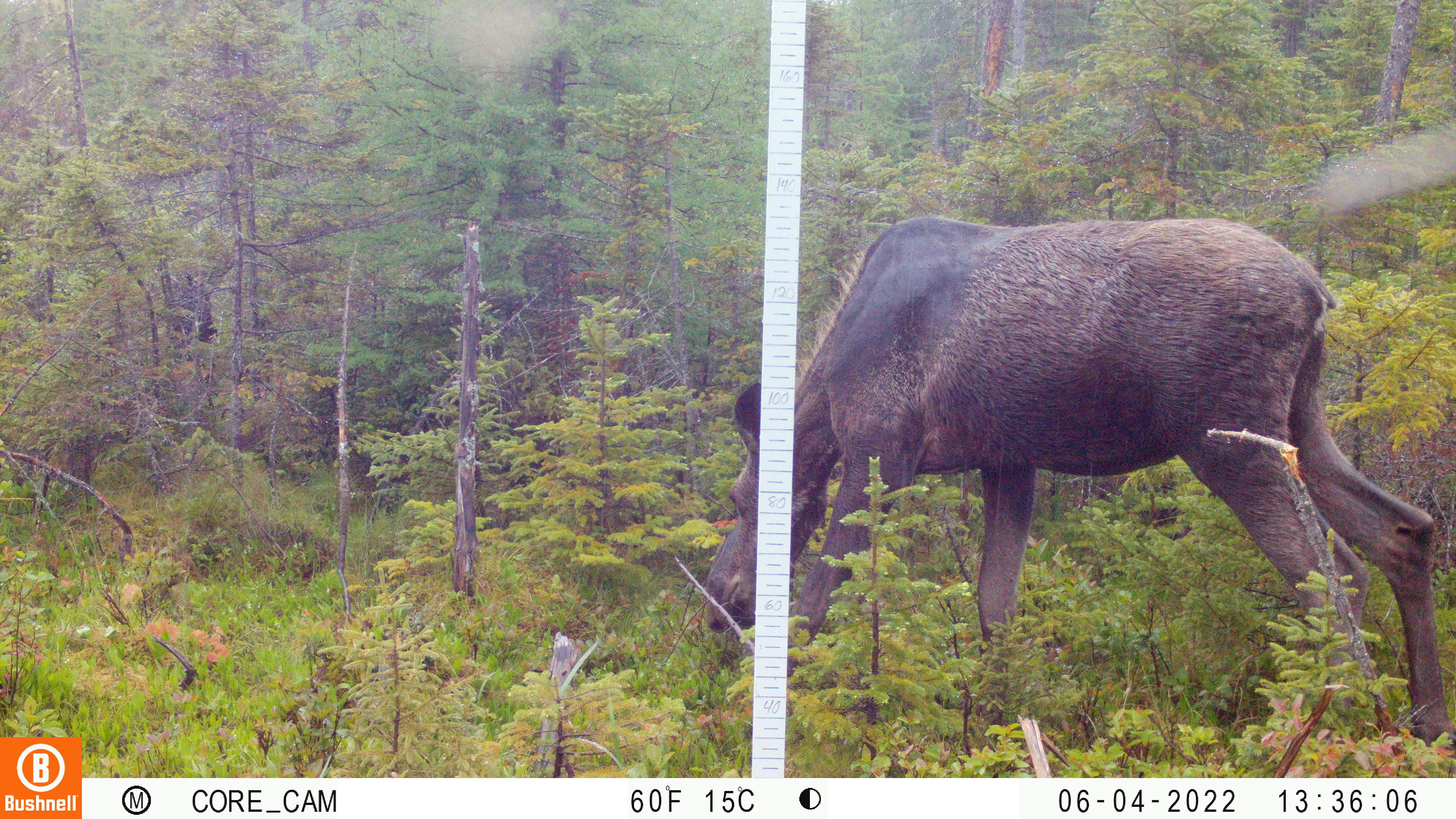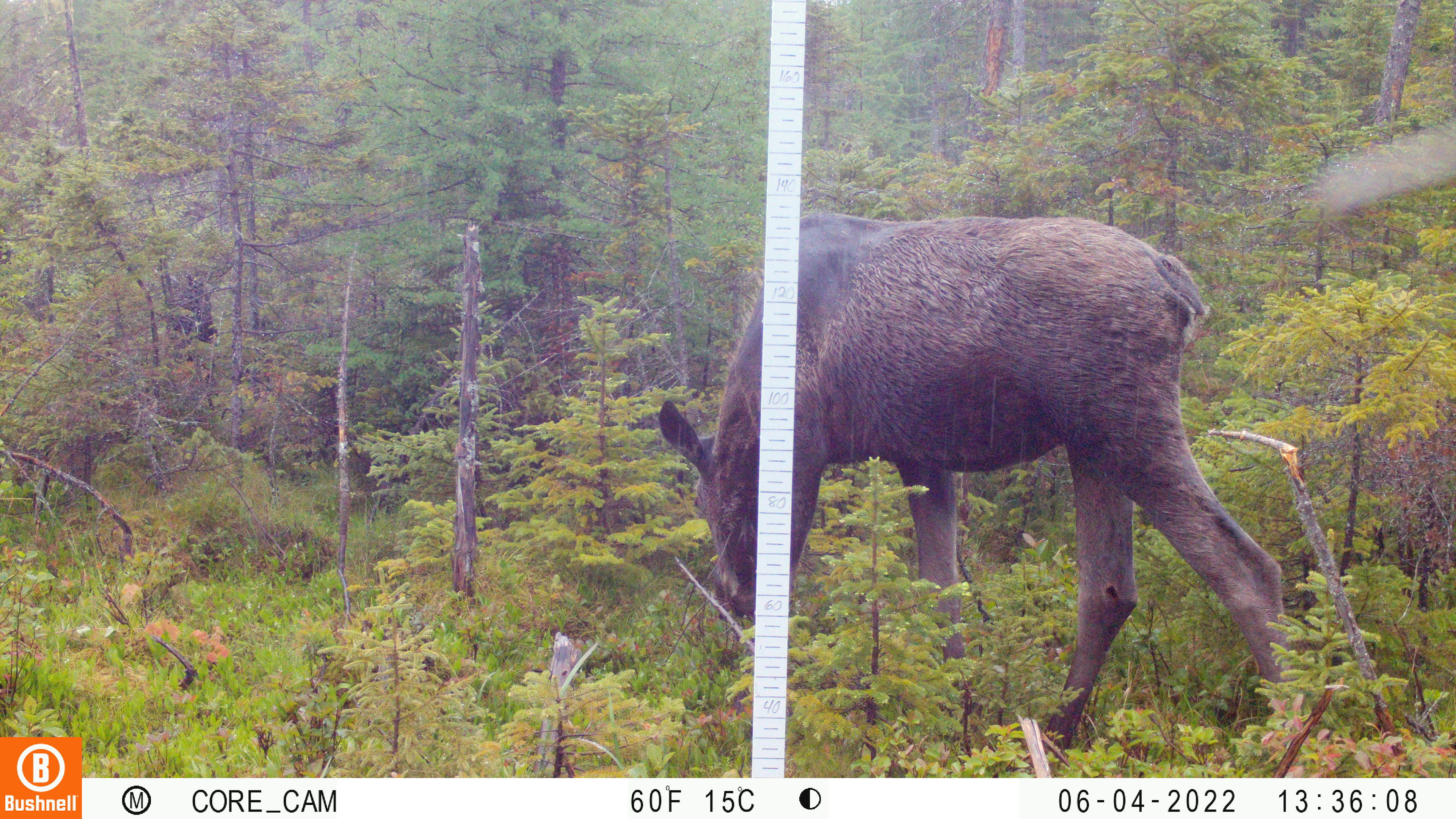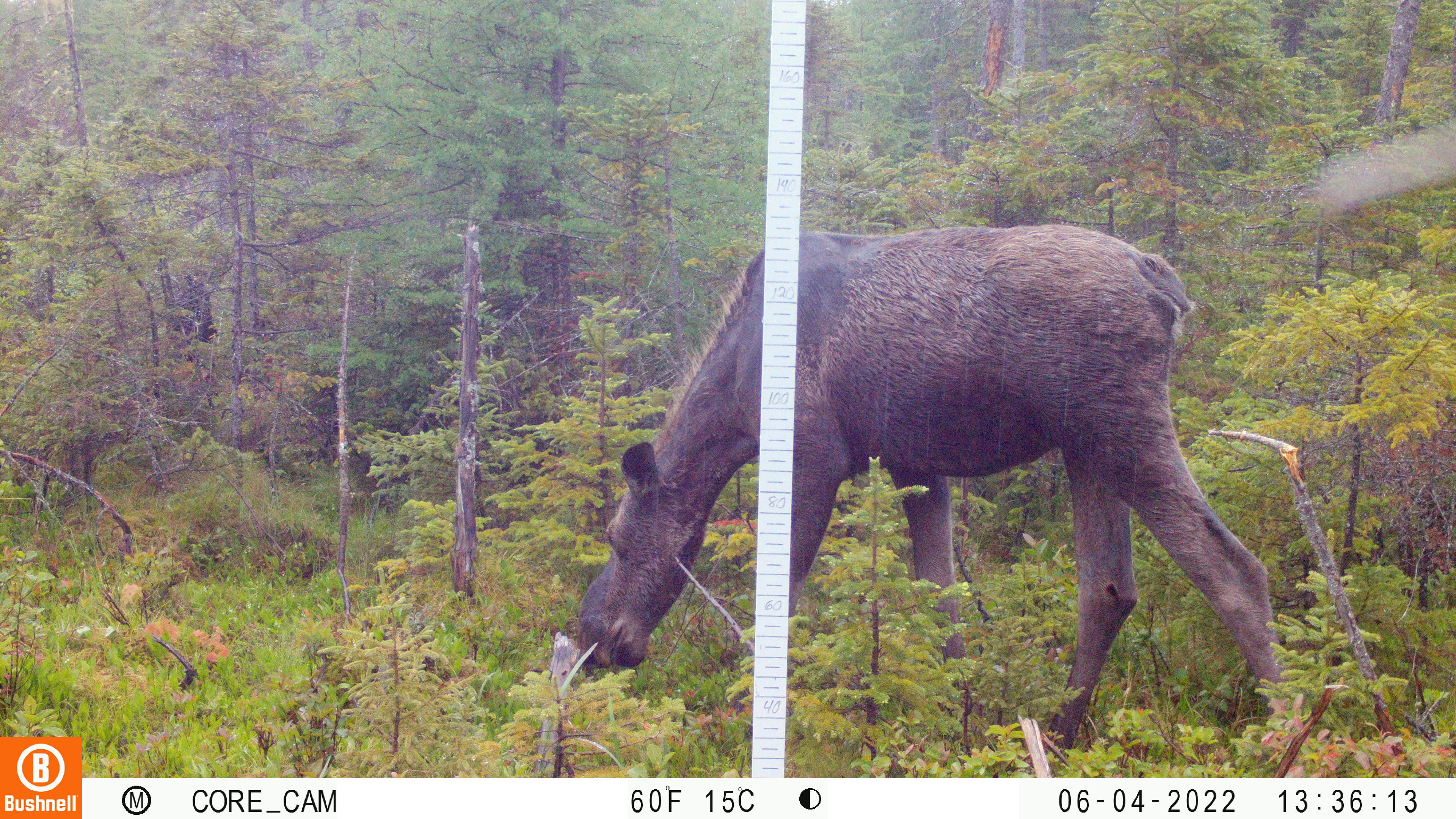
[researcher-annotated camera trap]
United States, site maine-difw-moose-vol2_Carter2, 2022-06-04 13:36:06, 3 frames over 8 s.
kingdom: Animalia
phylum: Chordata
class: Mammalia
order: Artiodactyla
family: Cervidae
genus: Alces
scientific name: Alces alces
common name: moose